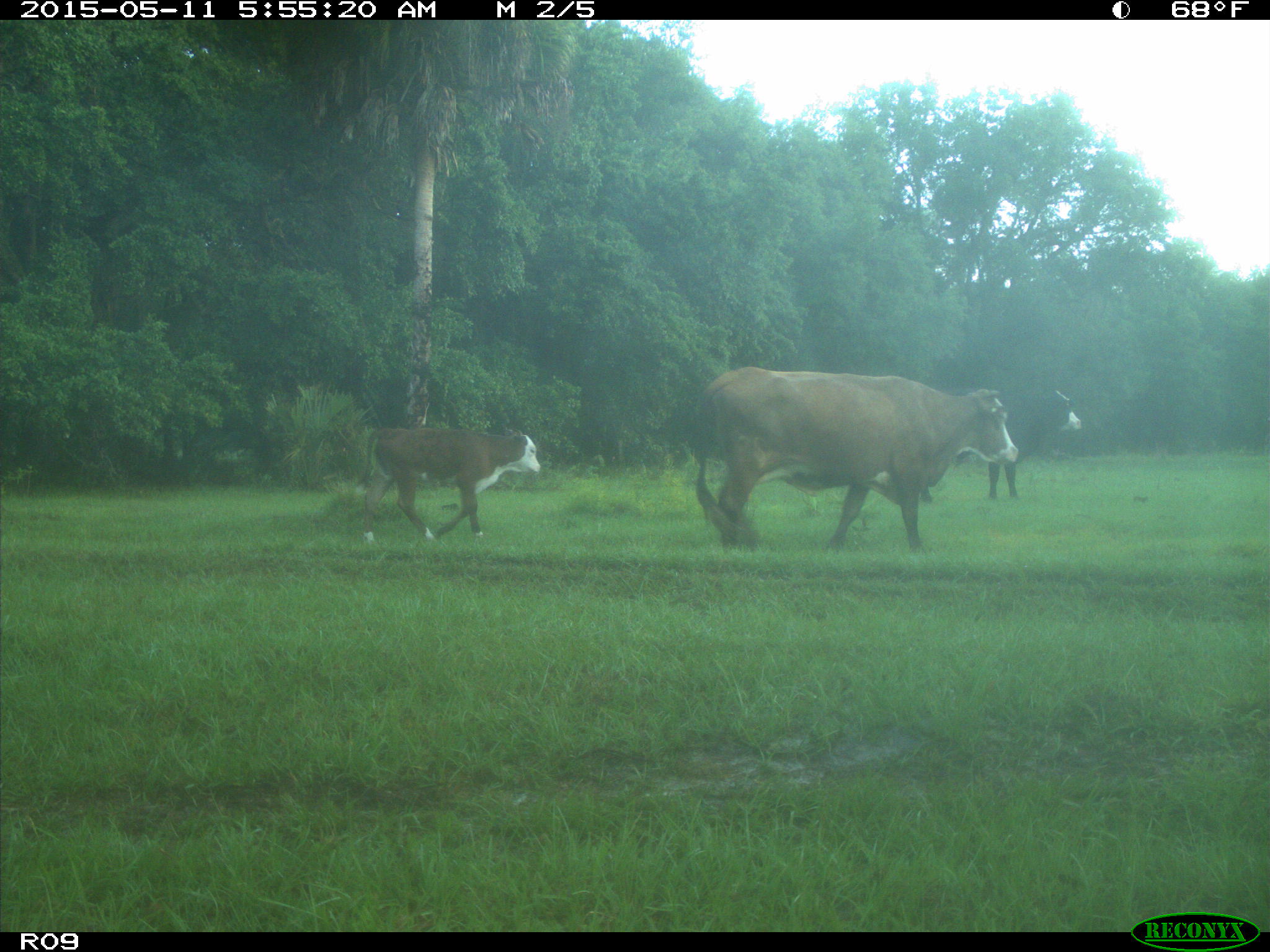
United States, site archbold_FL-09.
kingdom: Animalia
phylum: Chordata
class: Mammalia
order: Artiodactyla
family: Bovidae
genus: Bos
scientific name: Bos taurus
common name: domestic cow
Bos taurus (domestic cow).